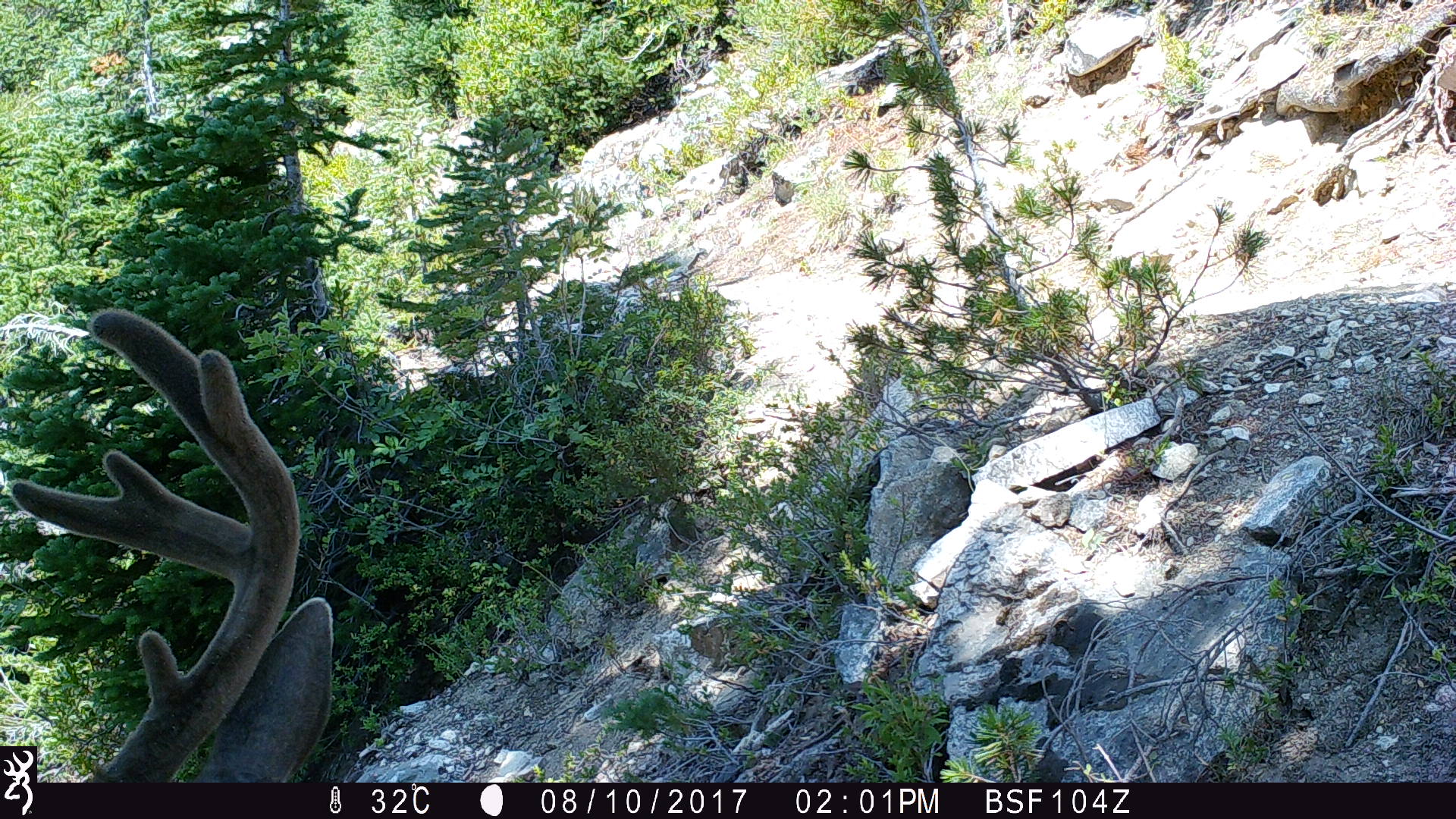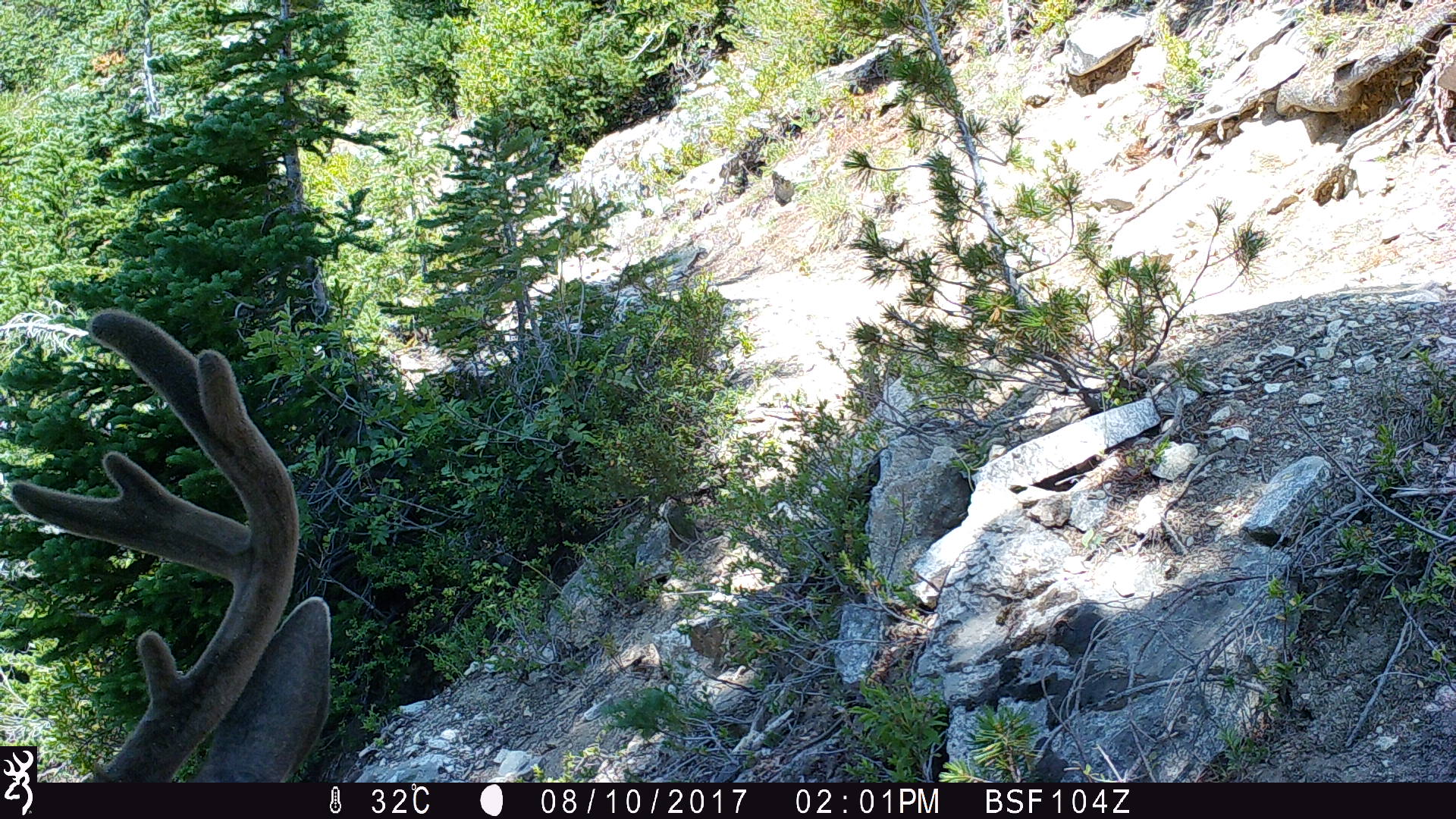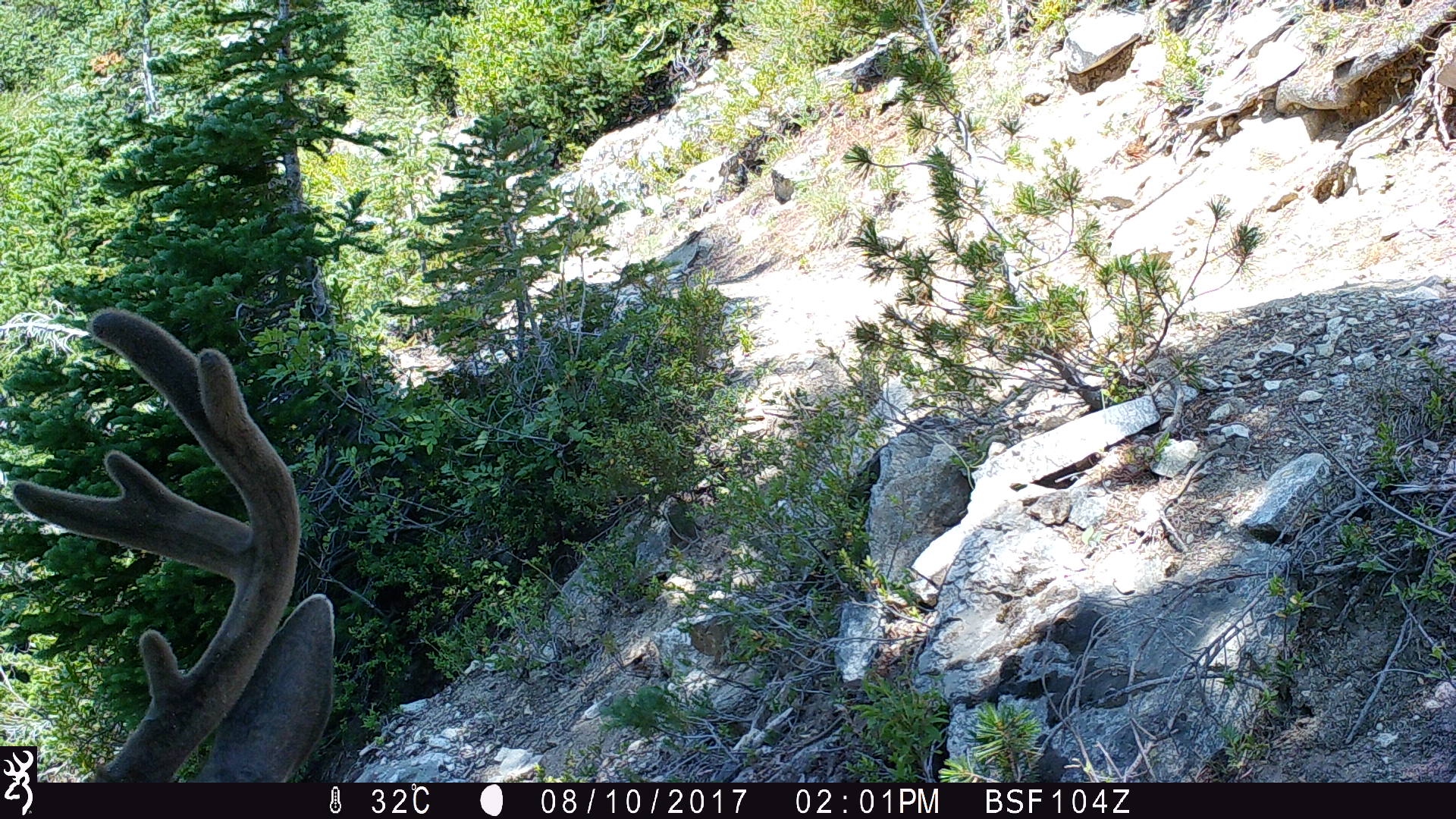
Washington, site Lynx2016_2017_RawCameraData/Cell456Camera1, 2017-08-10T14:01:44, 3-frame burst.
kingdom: Animalia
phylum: Chordata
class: Mammalia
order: Artiodactyla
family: Cervidae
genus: Odocoileus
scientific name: Odocoileus hemionus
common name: mule deer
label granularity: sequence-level